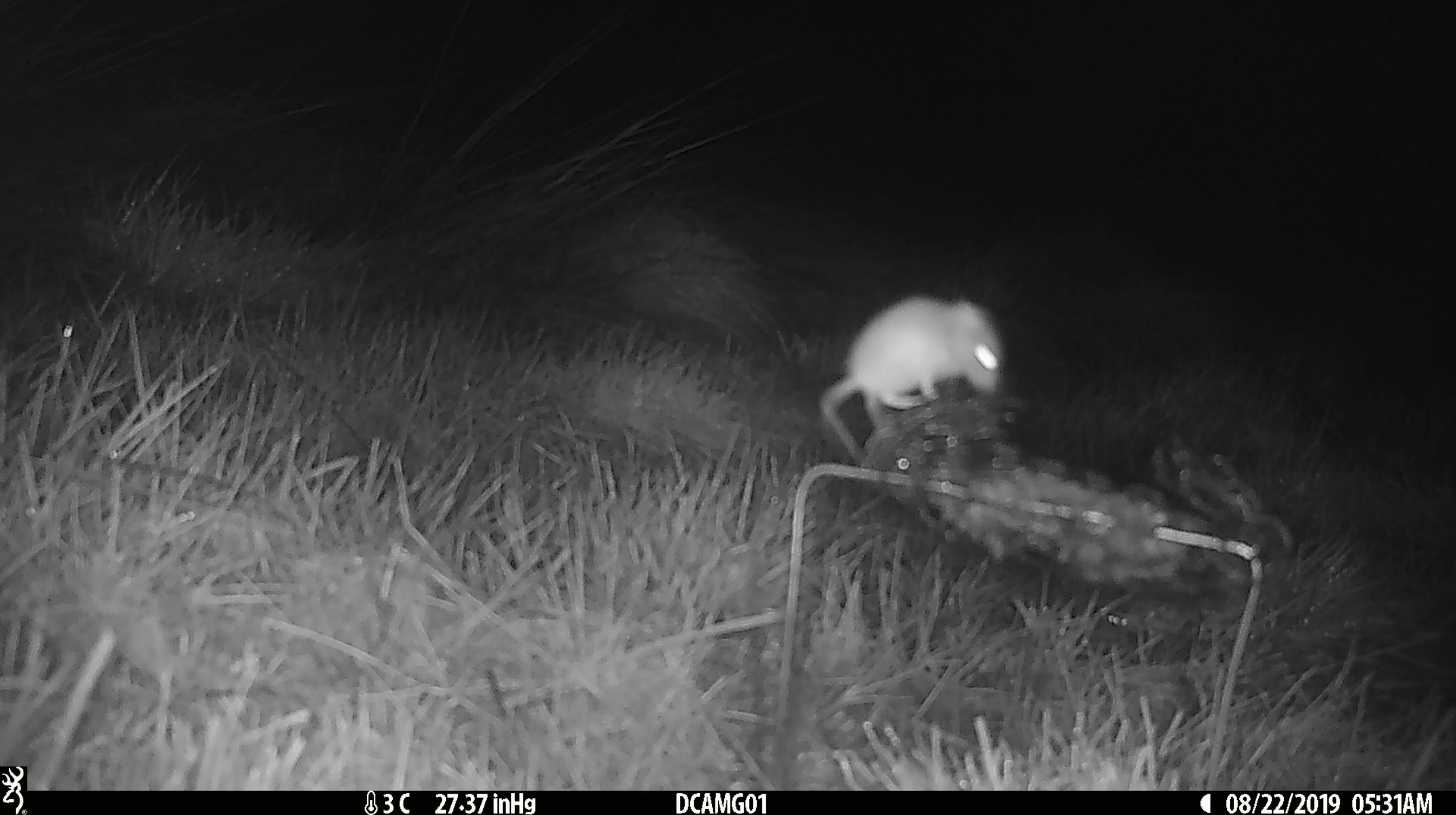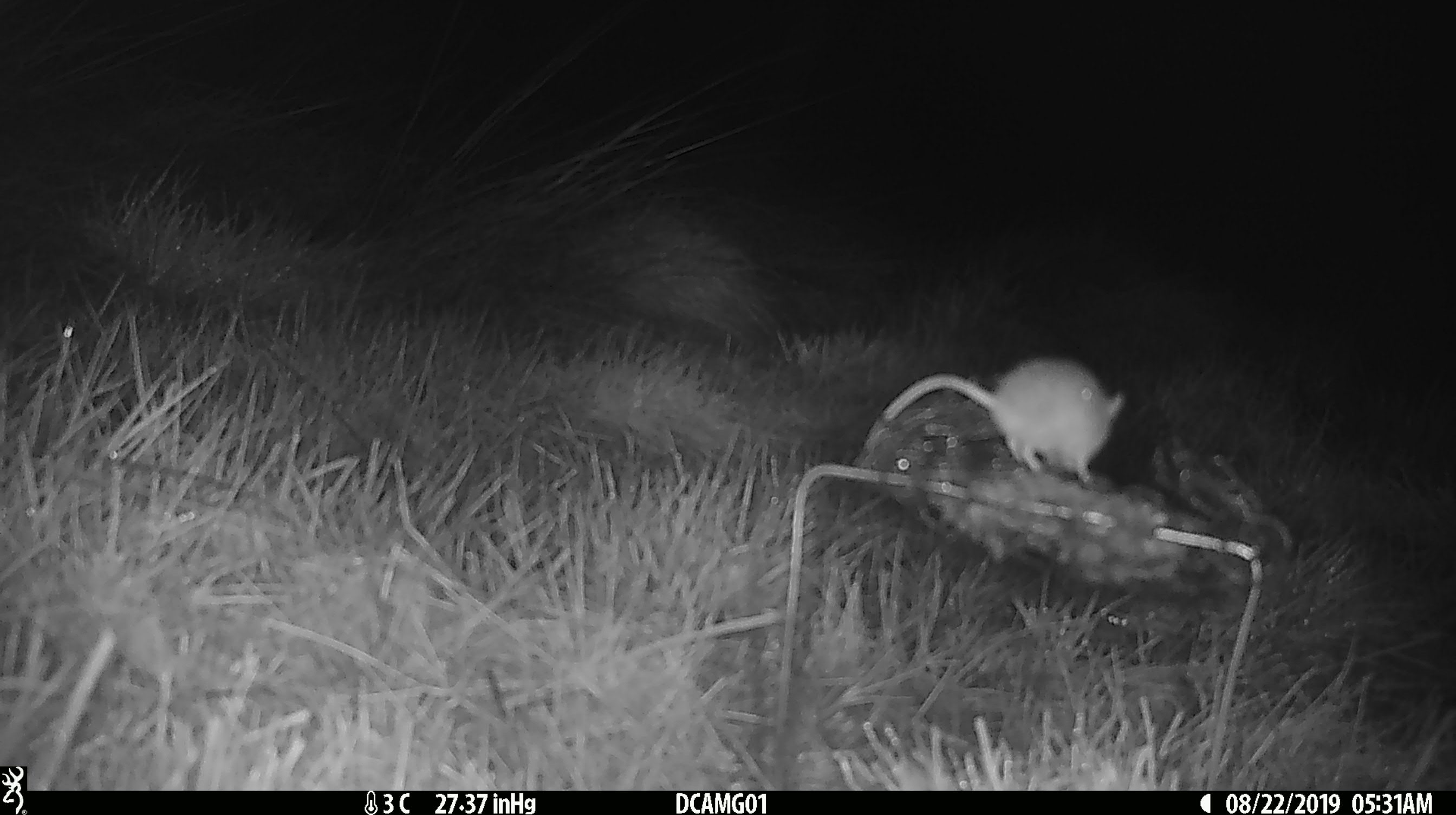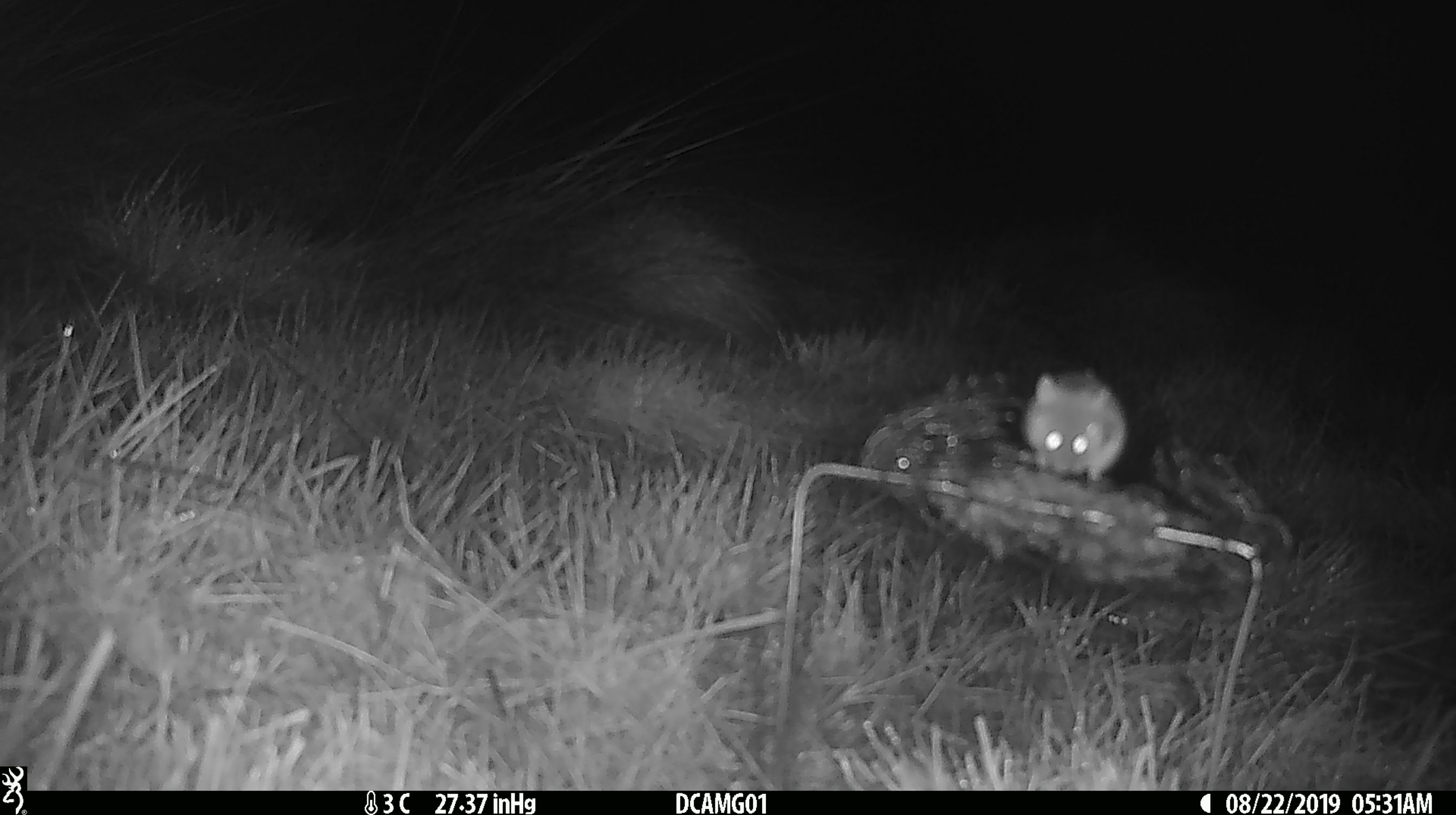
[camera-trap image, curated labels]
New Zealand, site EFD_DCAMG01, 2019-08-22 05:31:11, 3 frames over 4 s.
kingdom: Animalia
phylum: Chordata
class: Mammalia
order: Rodentia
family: Muridae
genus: Mus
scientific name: Mus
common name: mouse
Mouse (Mus).